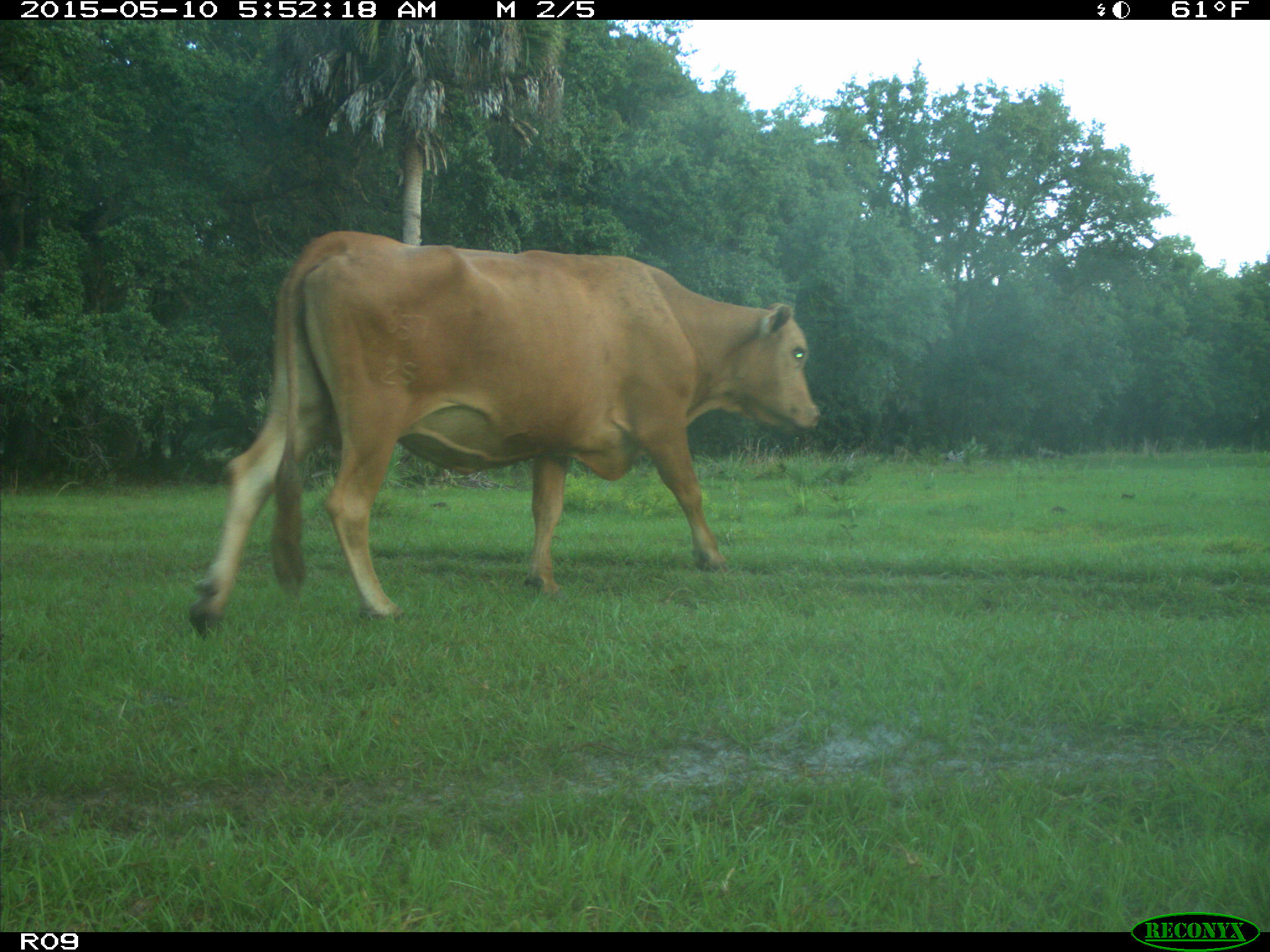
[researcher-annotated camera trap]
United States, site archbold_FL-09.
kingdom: Animalia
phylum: Chordata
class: Mammalia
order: Artiodactyla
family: Bovidae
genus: Bos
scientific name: Bos taurus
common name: domestic cow